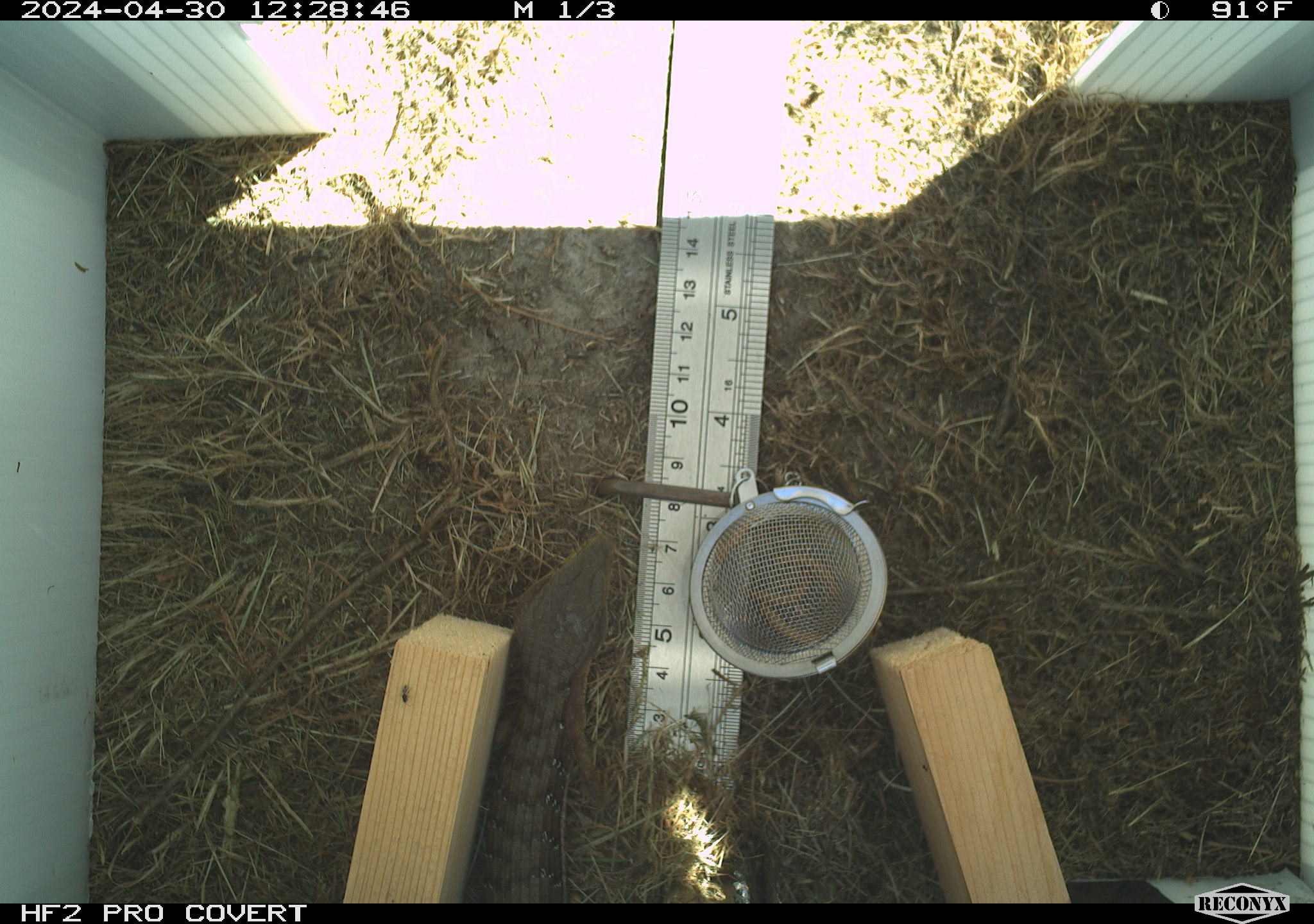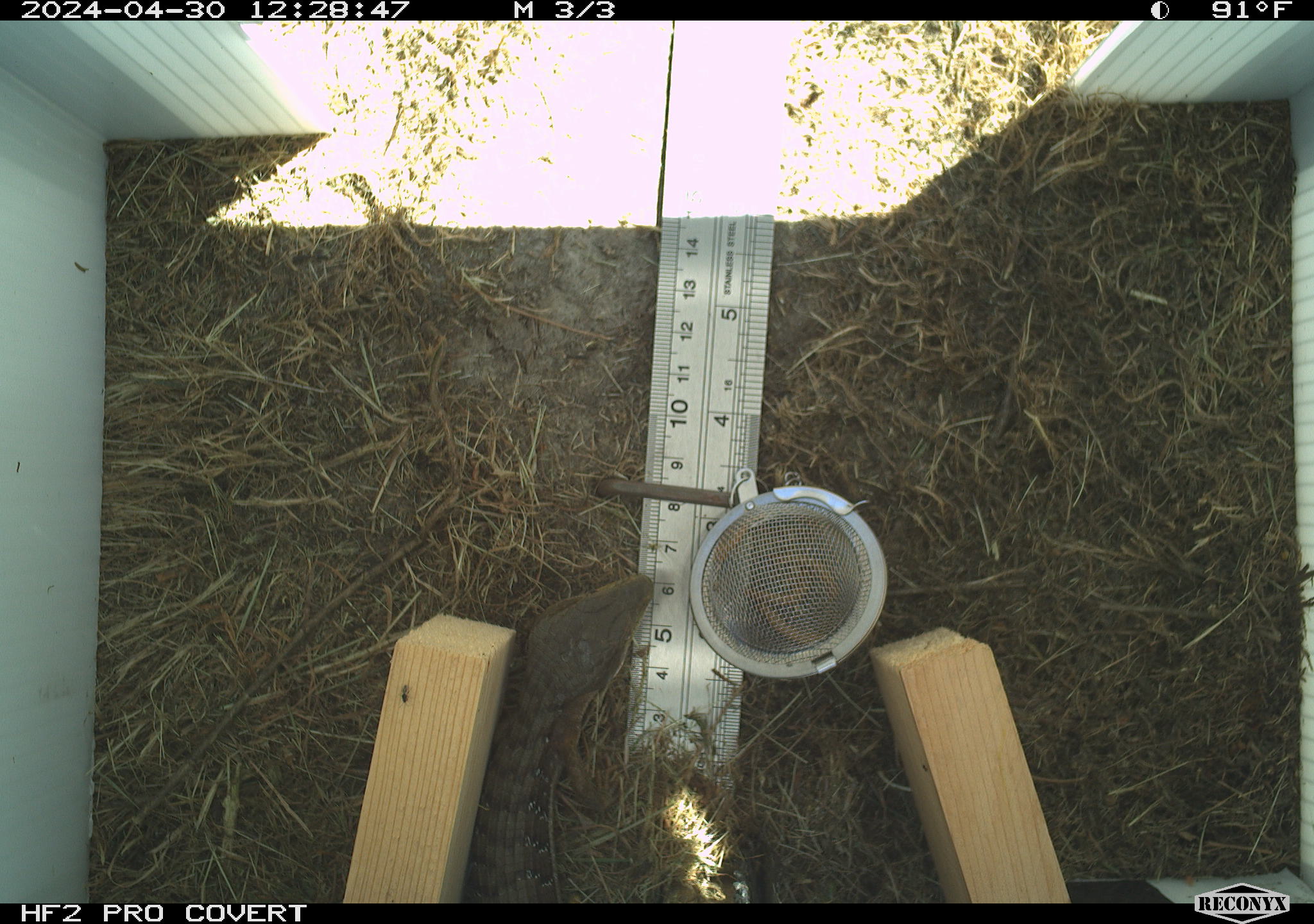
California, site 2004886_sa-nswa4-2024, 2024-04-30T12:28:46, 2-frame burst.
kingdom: Animalia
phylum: Chordata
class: Reptilia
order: Squamata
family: Anguidae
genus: Elgaria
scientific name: Elgaria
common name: alligator lizards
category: elgaria species